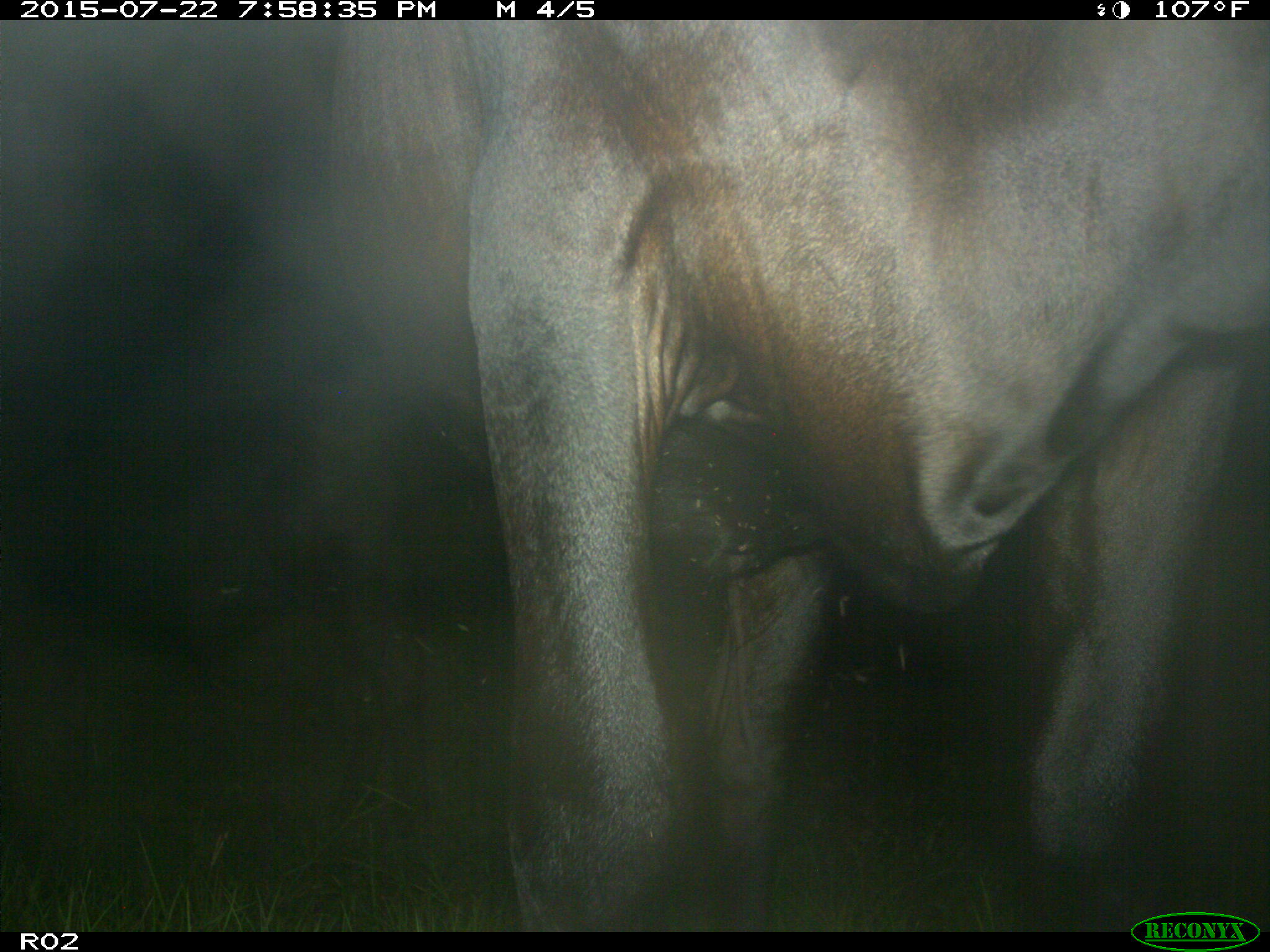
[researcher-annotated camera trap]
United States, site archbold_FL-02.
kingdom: Animalia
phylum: Chordata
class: Mammalia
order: Artiodactyla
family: Bovidae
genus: Bos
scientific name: Bos taurus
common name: domestic cow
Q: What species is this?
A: Bos taurus (domestic cow).